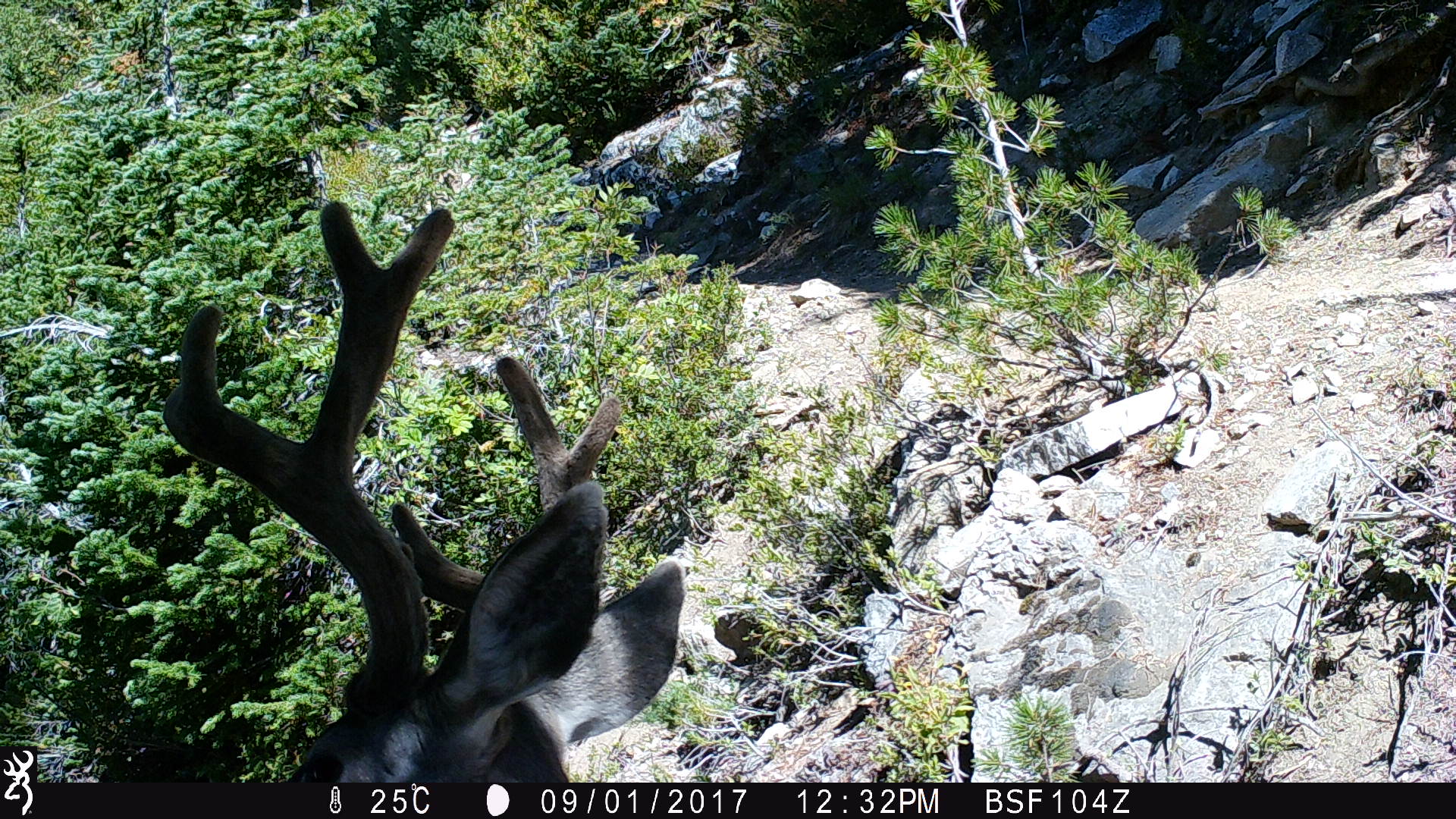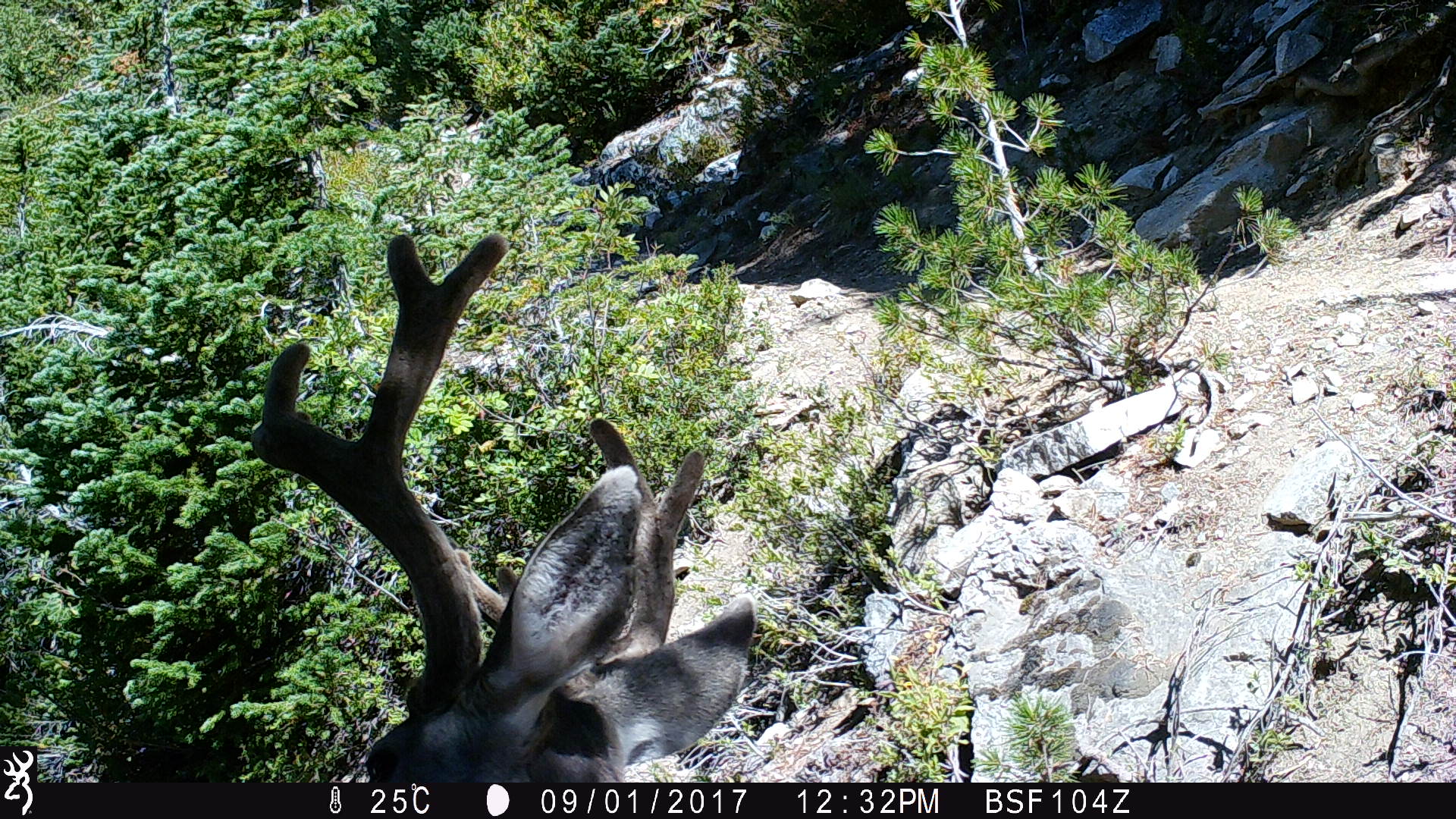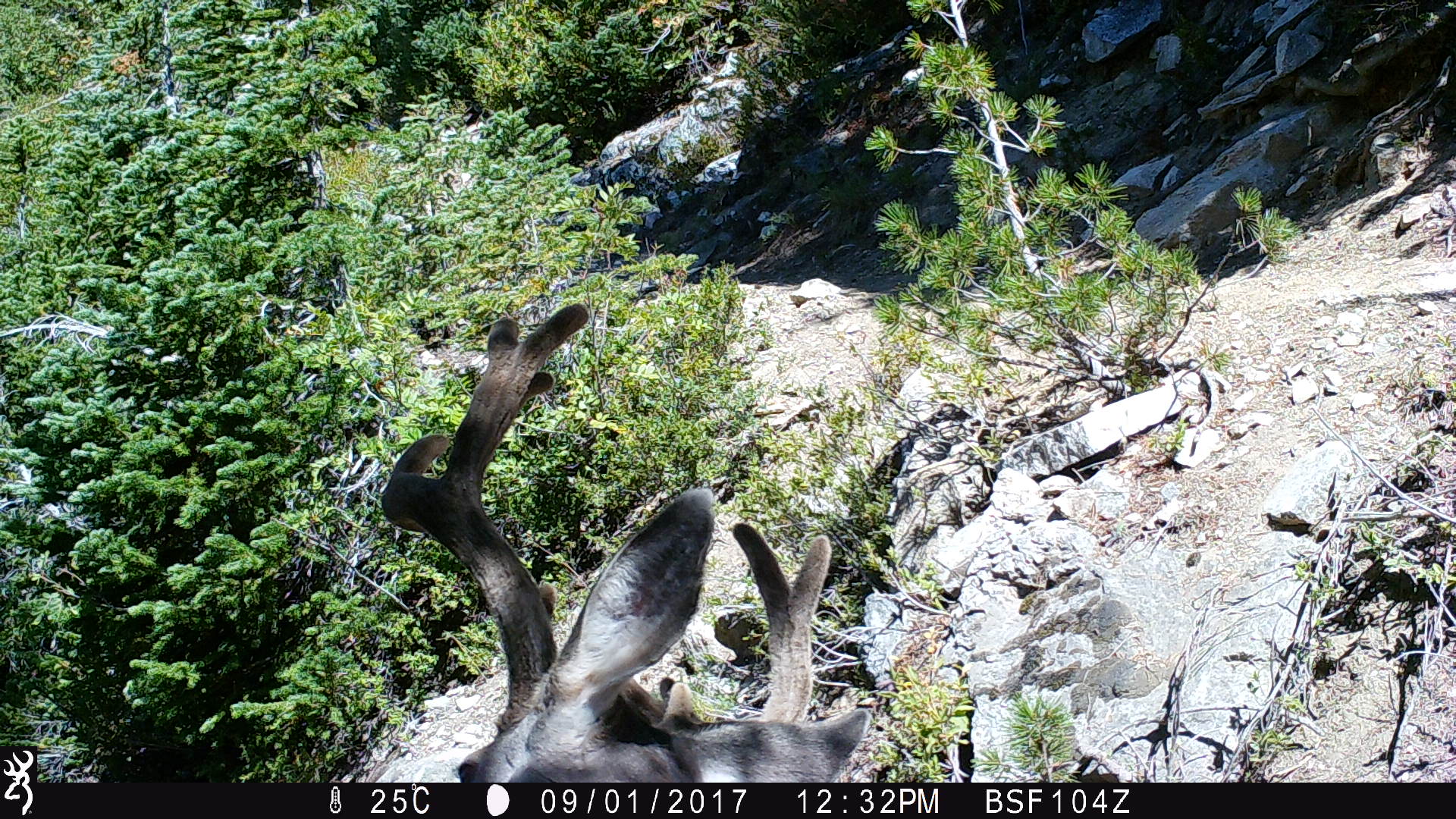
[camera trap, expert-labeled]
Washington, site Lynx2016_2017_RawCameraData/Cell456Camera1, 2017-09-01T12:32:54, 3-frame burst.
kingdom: Animalia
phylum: Chordata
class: Mammalia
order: Artiodactyla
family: Cervidae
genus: Odocoileus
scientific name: Odocoileus hemionus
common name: mule deer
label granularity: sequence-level